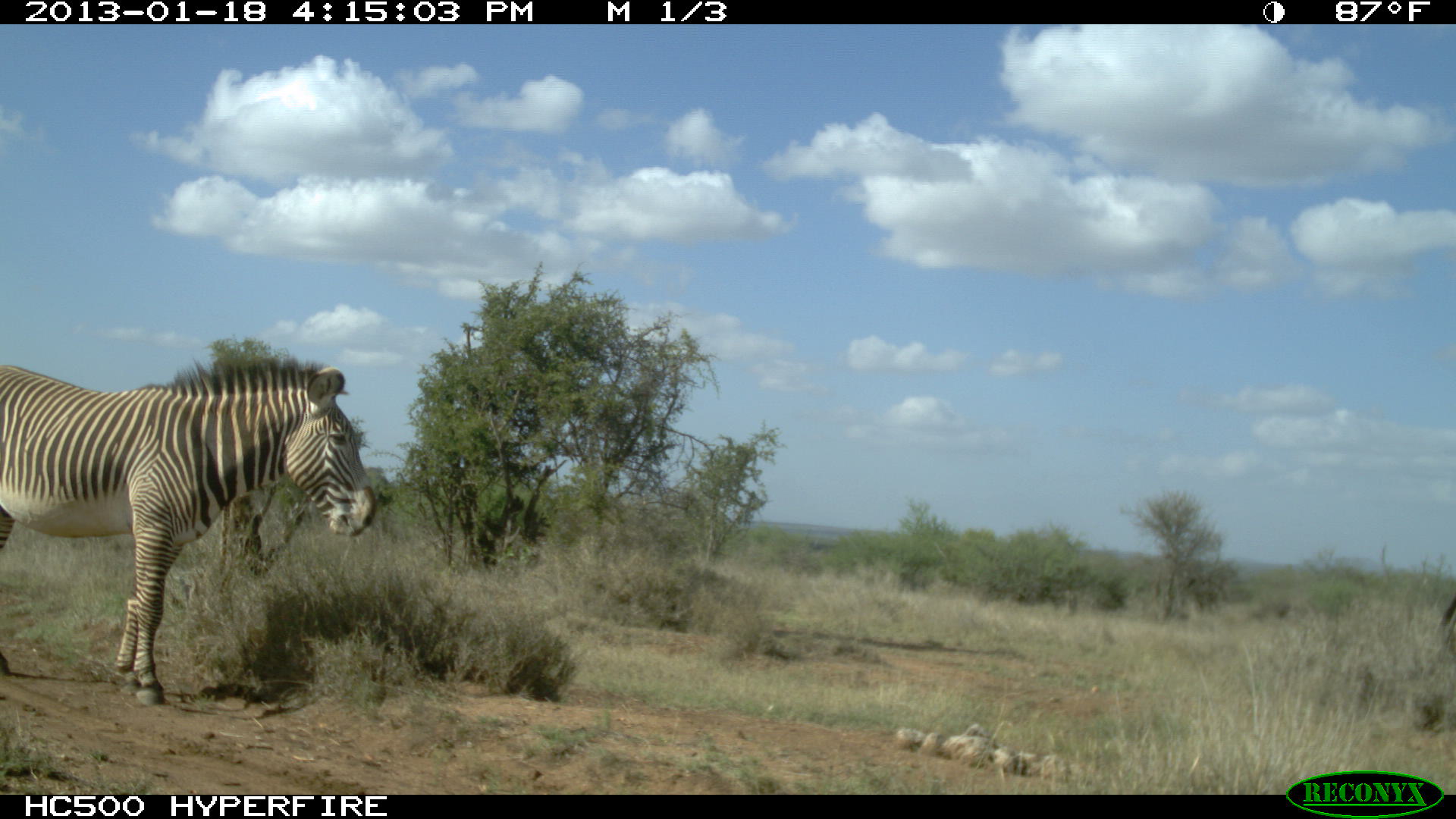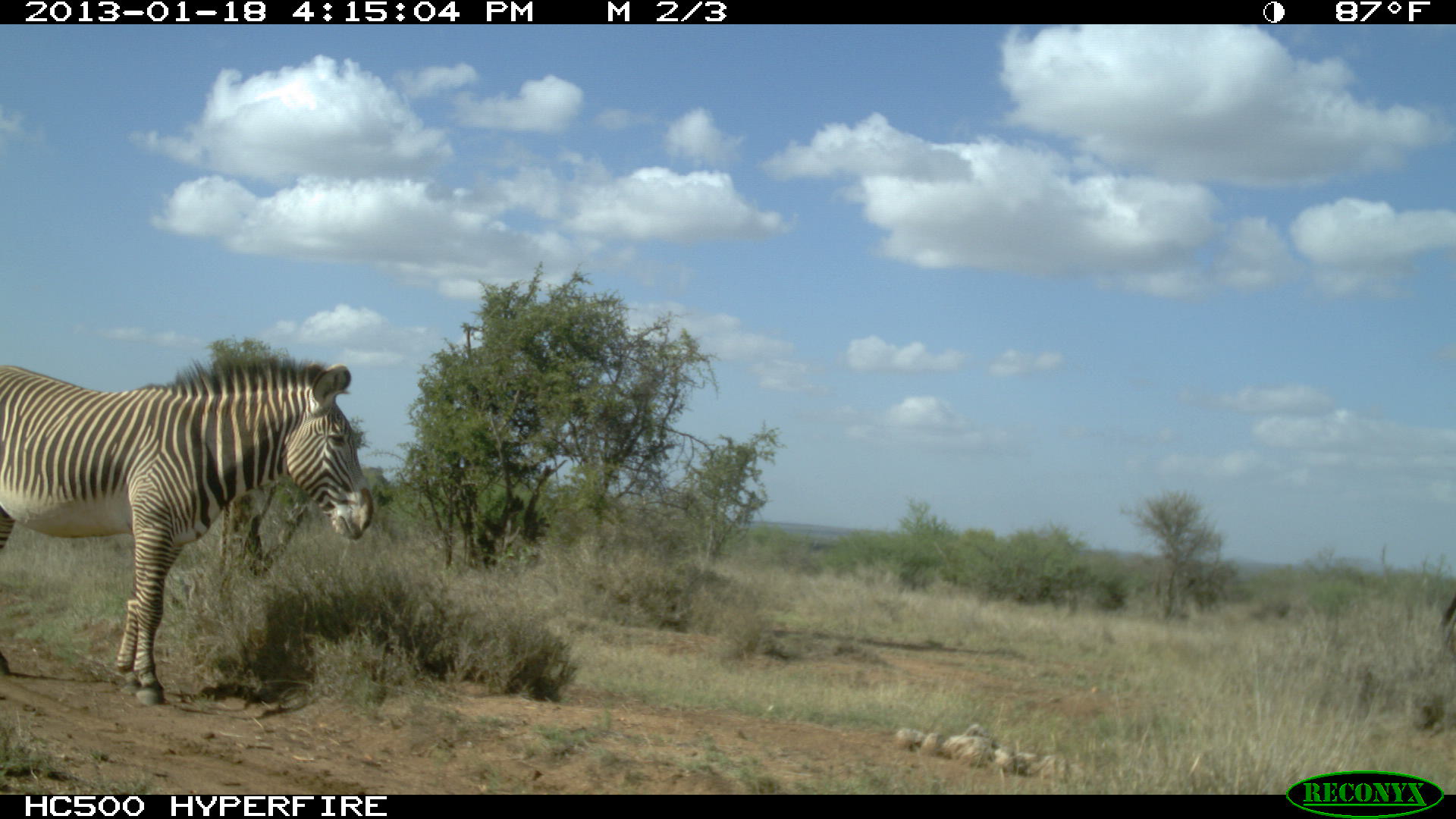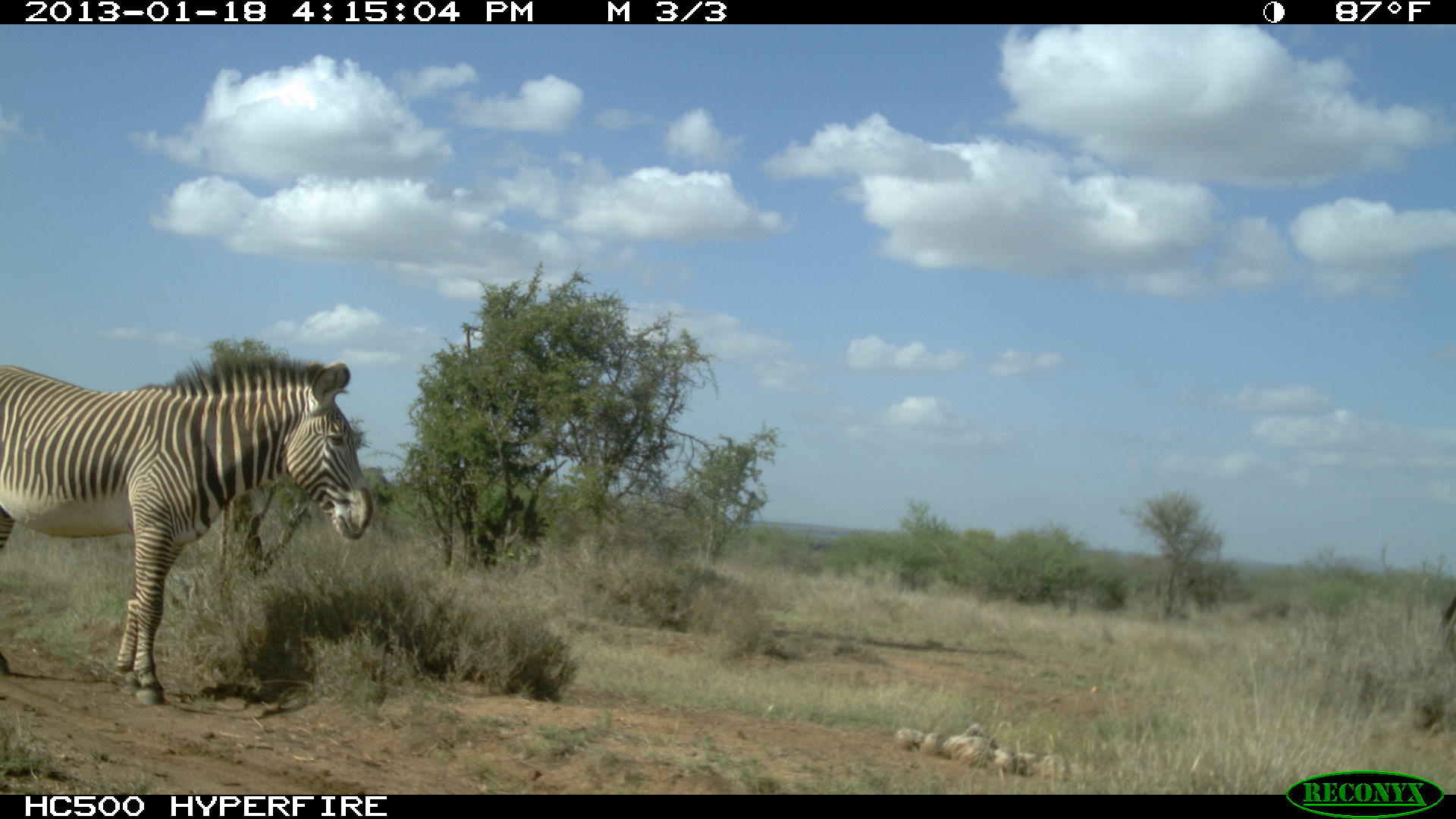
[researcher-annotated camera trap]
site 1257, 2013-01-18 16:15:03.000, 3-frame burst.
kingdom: Animalia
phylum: Chordata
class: Mammalia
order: Perissodactyla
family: Equidae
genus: Equus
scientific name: Equus grevyi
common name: grévy's zebra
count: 1